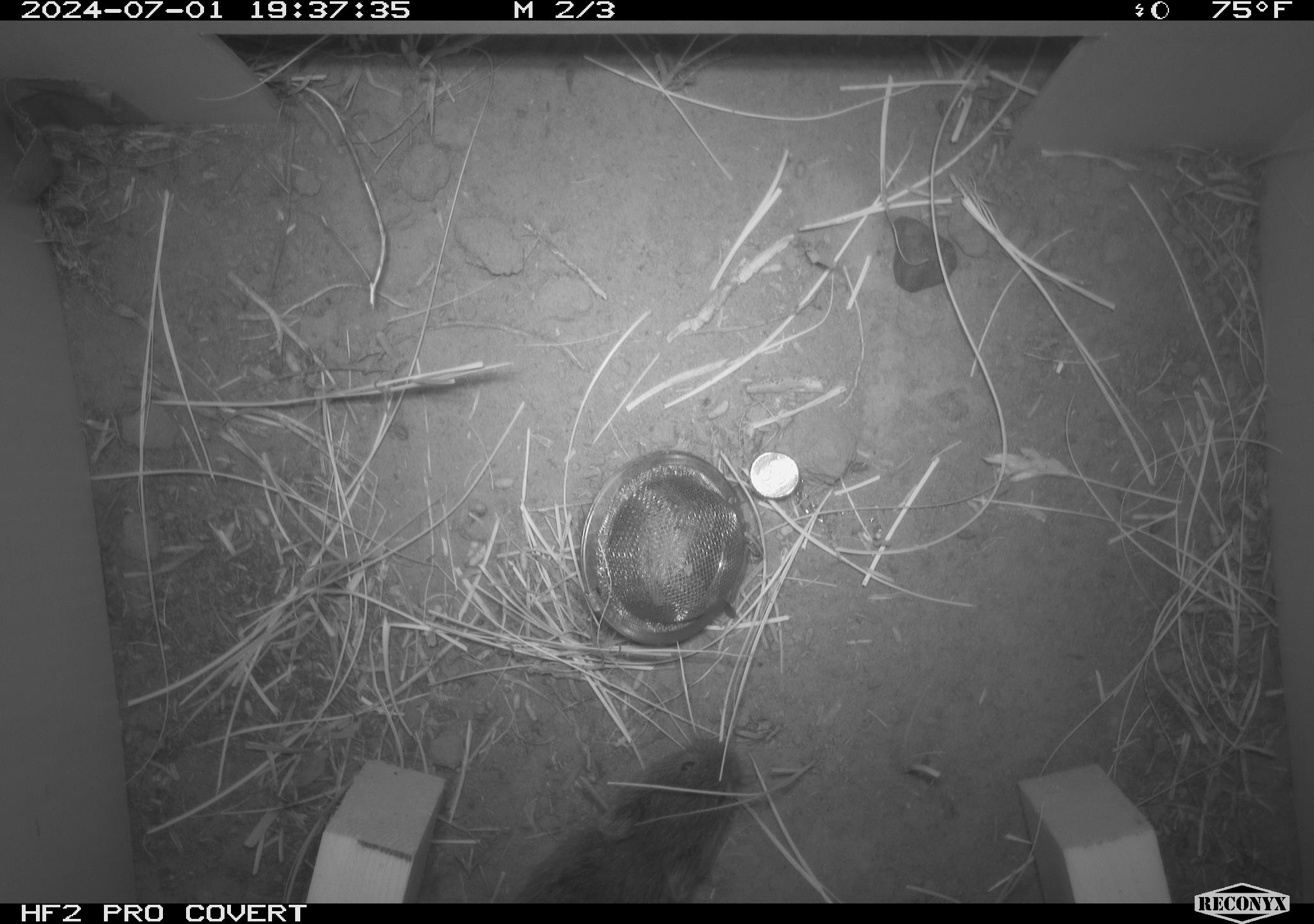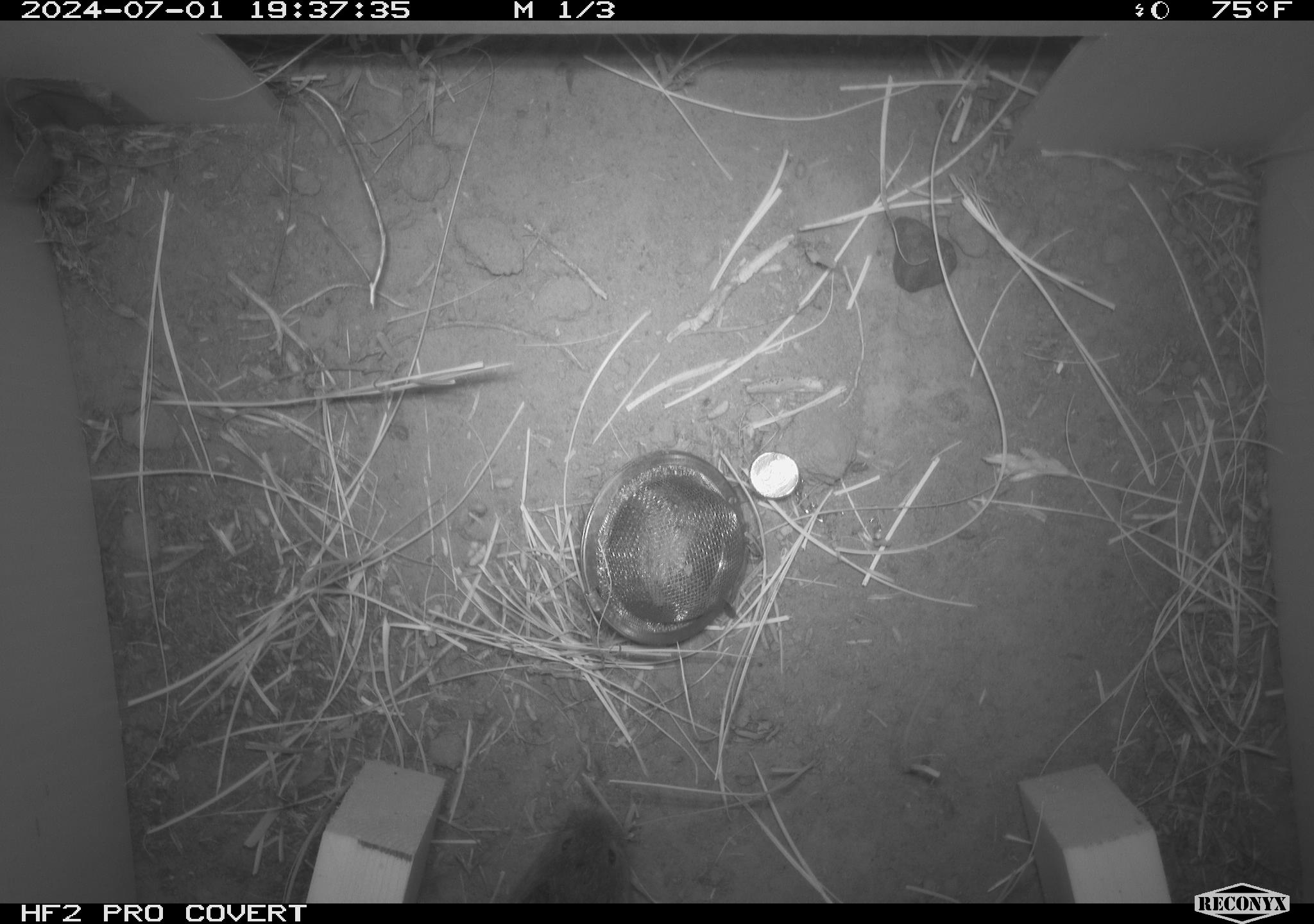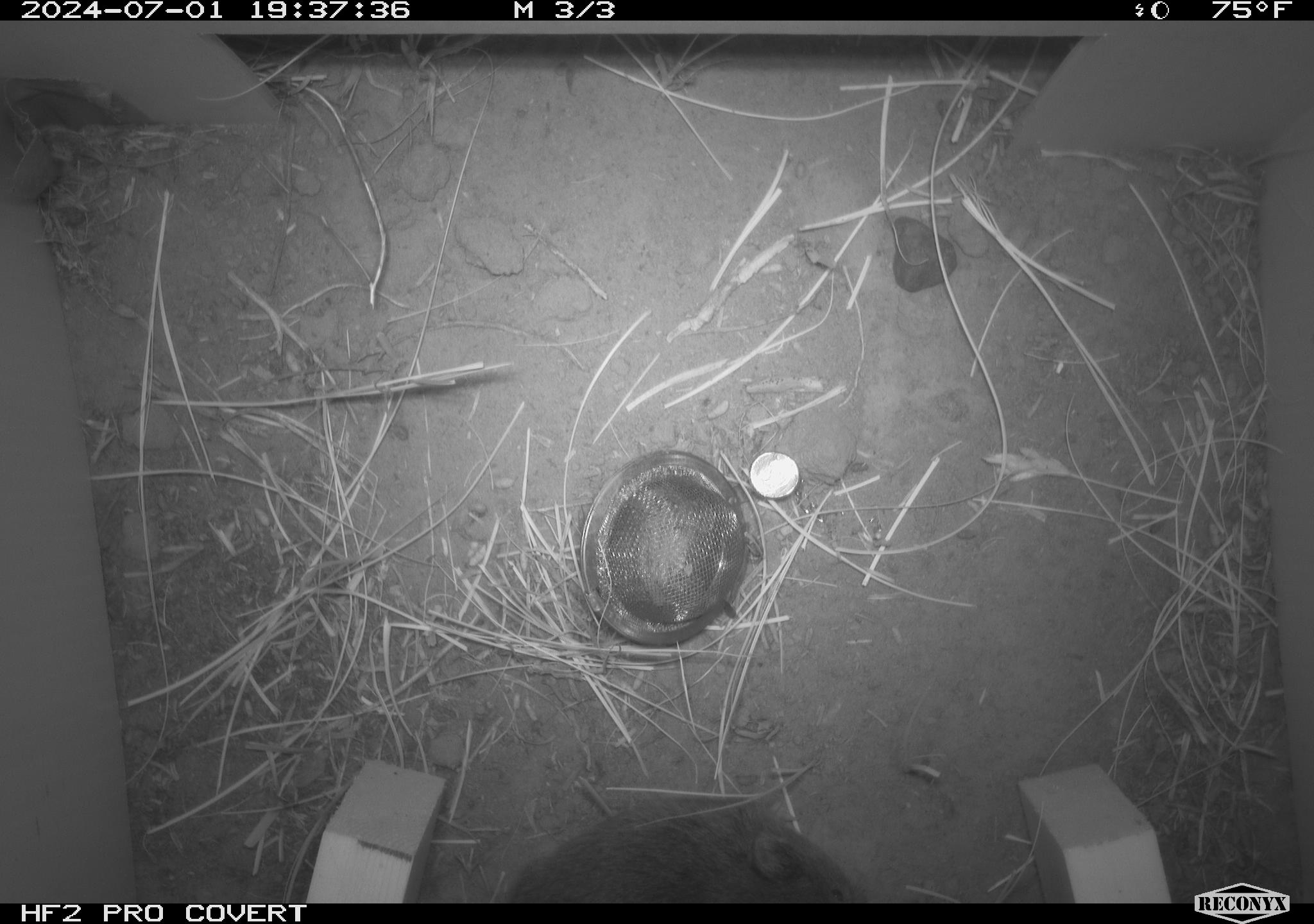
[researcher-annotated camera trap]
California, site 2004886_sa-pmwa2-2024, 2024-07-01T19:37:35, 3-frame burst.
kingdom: Animalia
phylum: Chordata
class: Mammalia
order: Rodentia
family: Cricetidae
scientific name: Arvicolinae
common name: voles, lemmings, and muskrats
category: arvicolinae subfamily